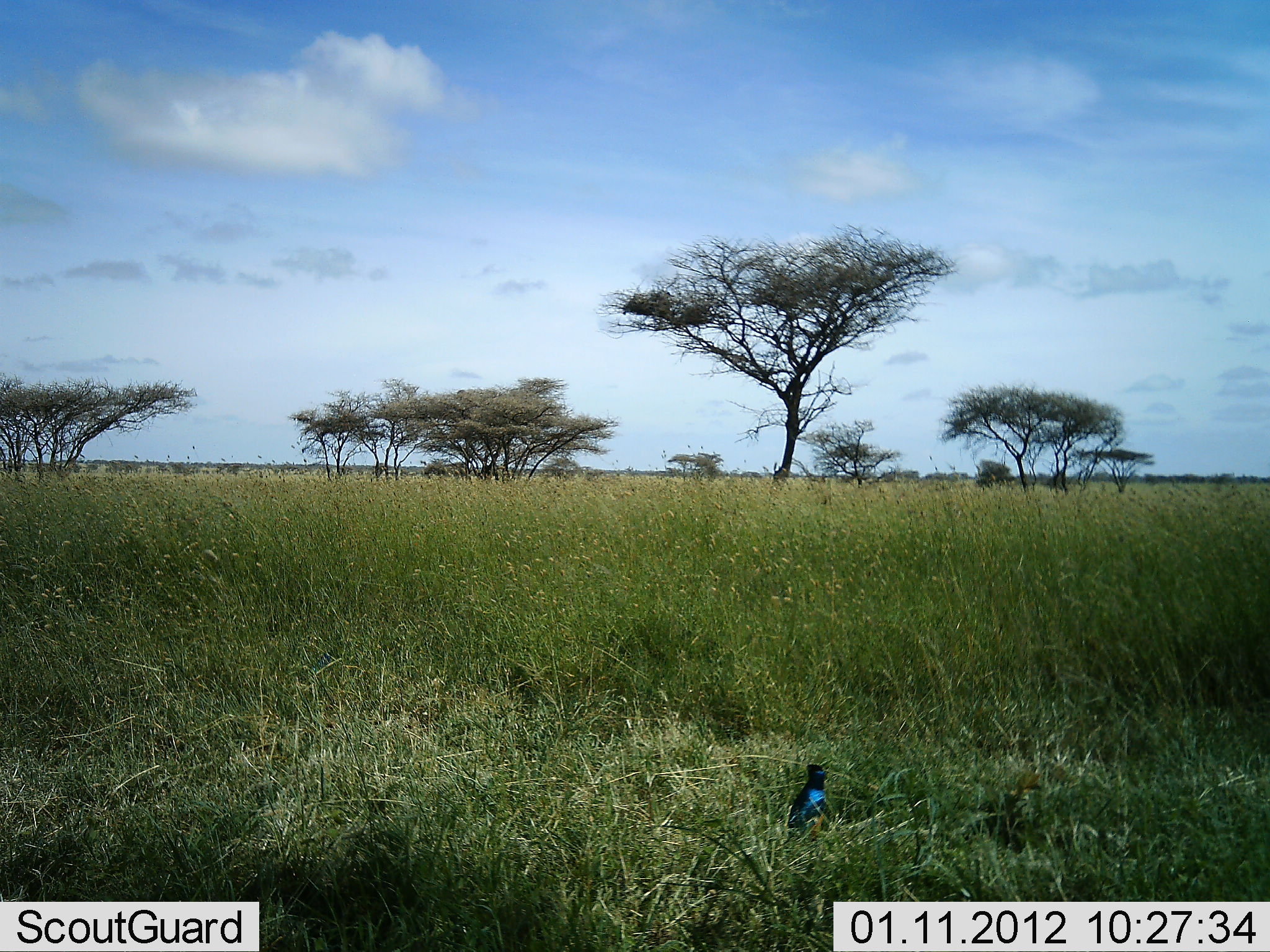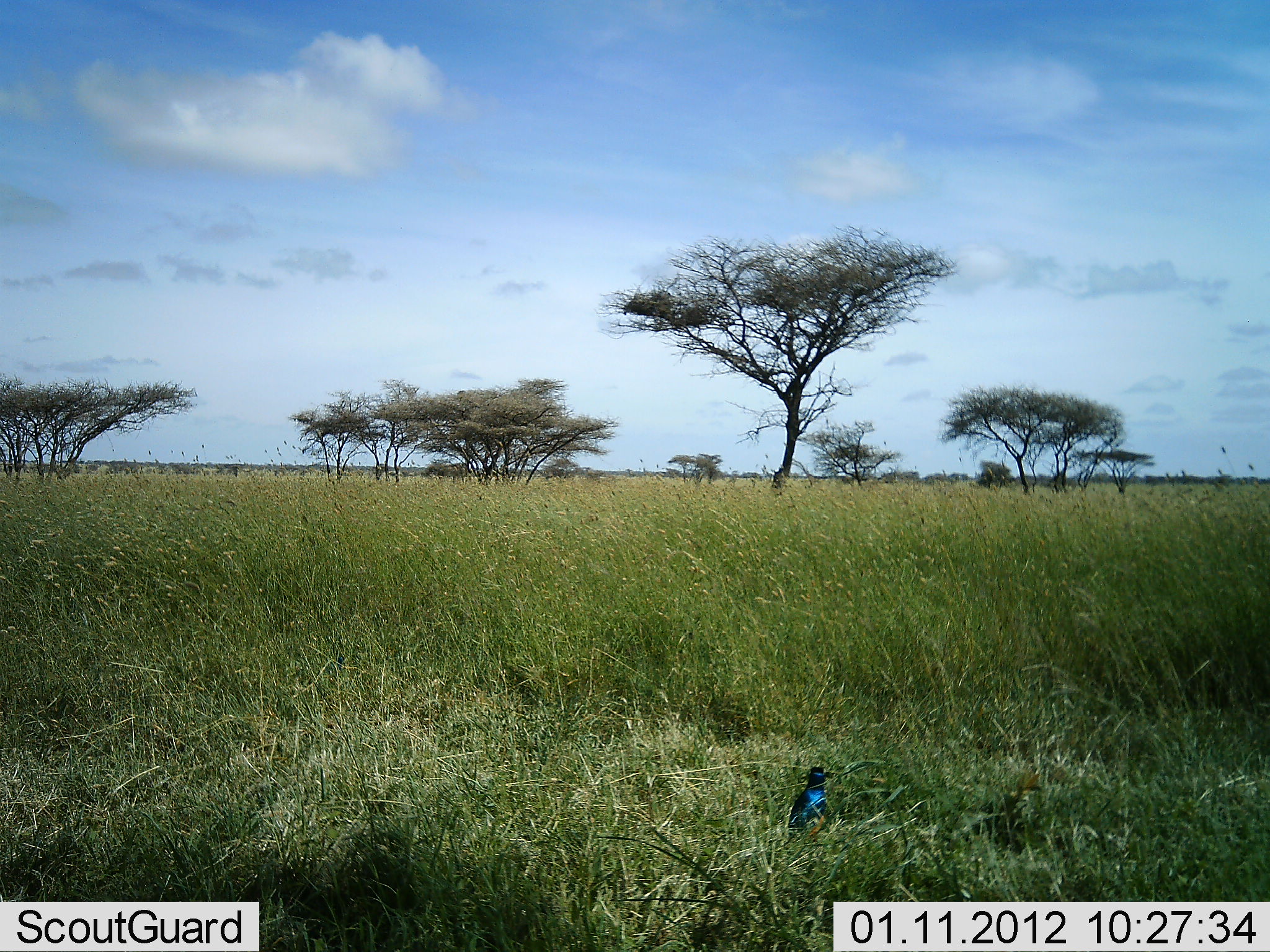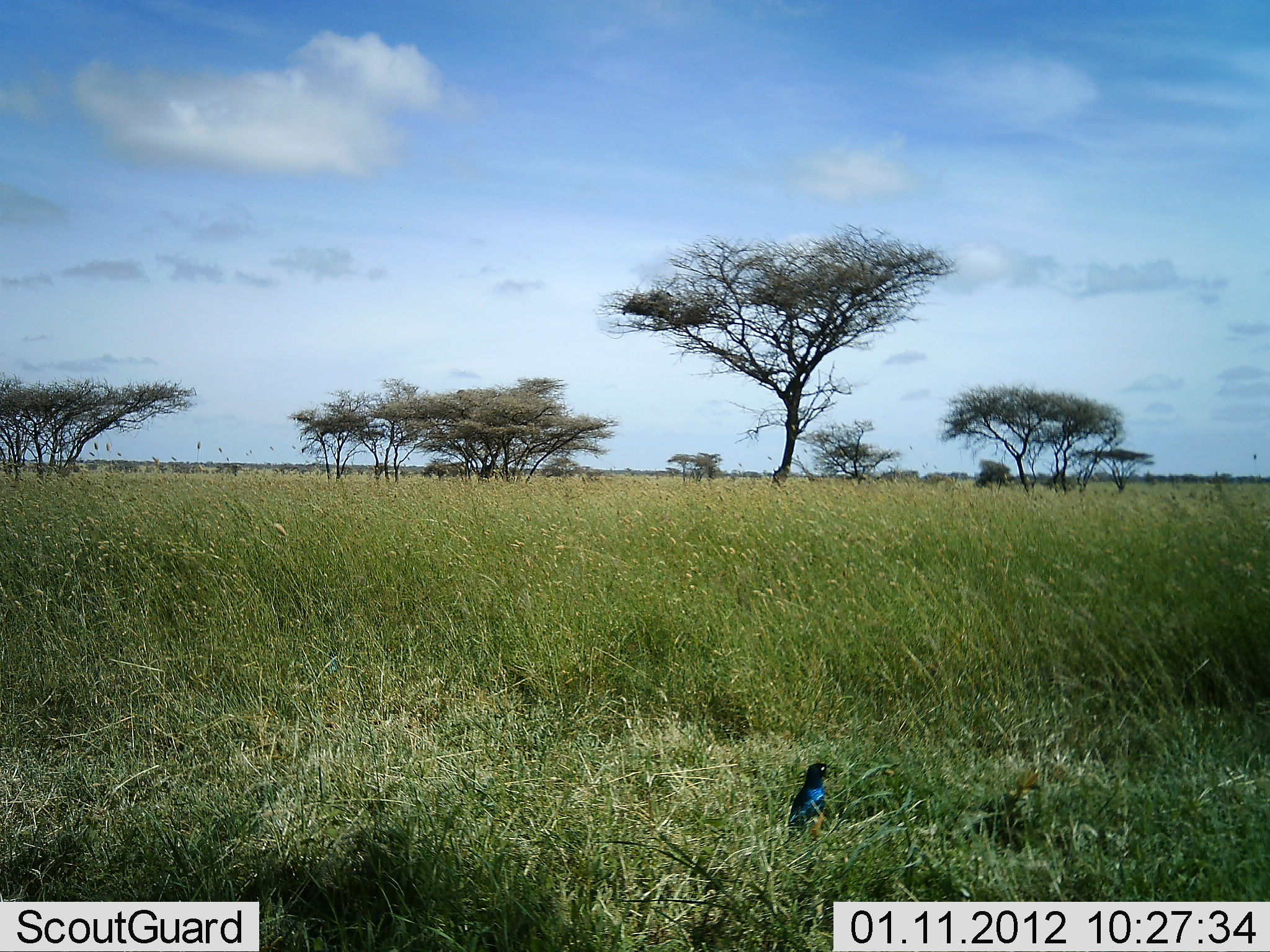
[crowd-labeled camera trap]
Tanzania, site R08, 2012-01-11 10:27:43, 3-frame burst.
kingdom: Animalia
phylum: Chordata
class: Aves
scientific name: Aves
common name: bird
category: otherbird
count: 1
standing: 88%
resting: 12%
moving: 0%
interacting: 0%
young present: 0%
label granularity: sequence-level